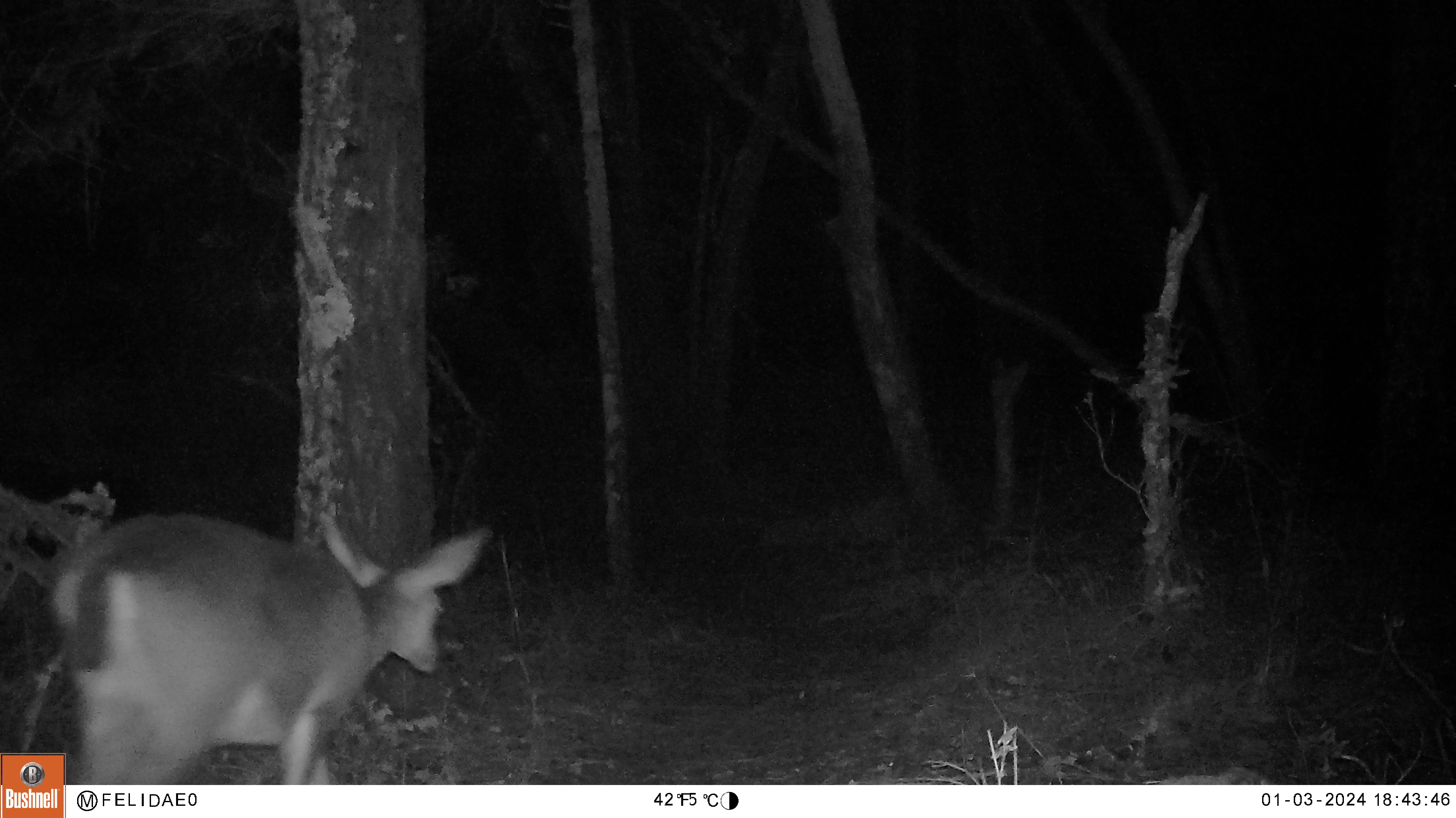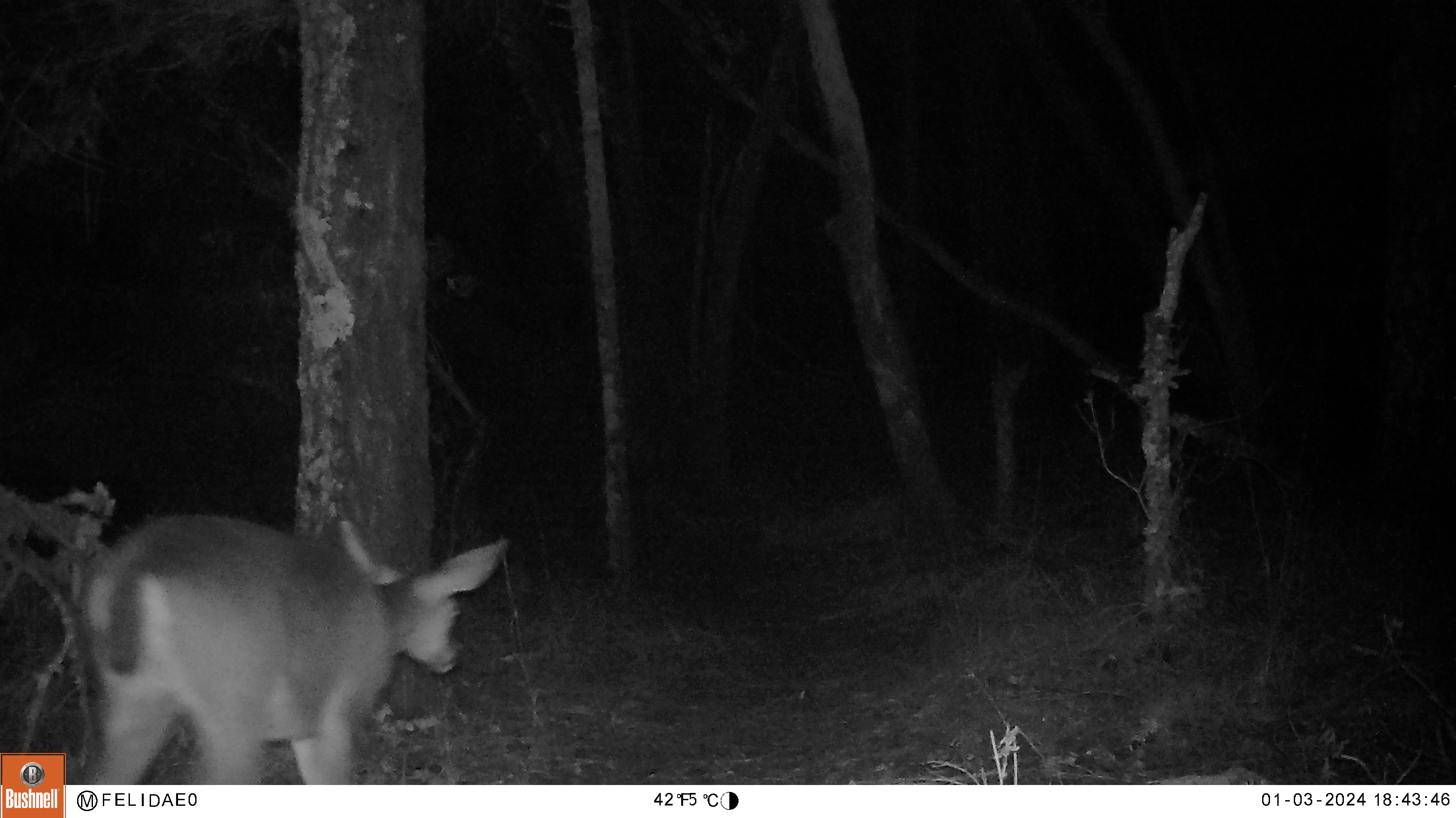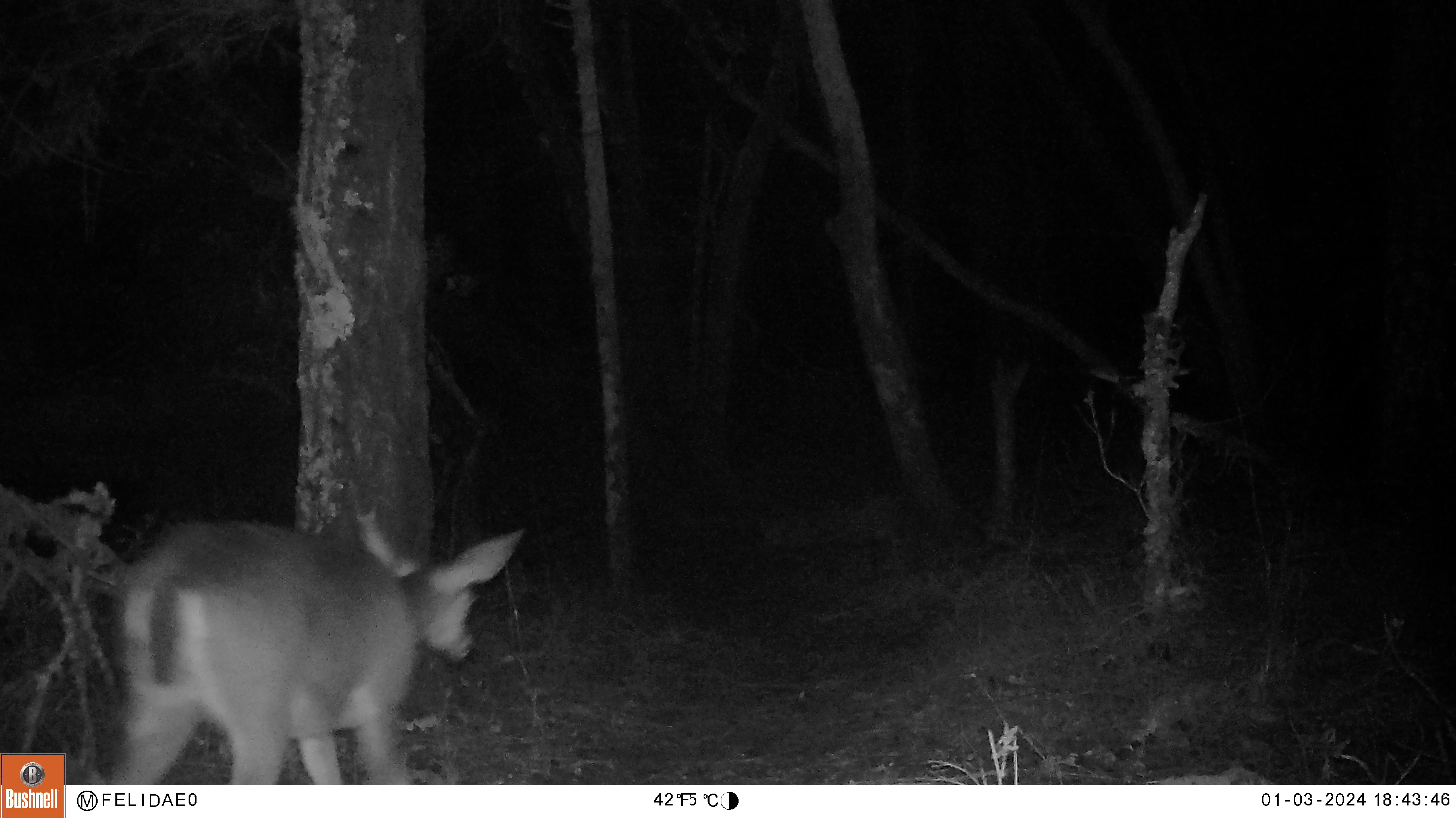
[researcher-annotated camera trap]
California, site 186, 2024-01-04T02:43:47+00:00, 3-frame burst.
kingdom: Animalia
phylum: Chordata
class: Mammalia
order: Artiodactyla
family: Cervidae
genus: Odocoileus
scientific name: Odocoileus hemionus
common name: mule deer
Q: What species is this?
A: Mule deer (Odocoileus hemionus).